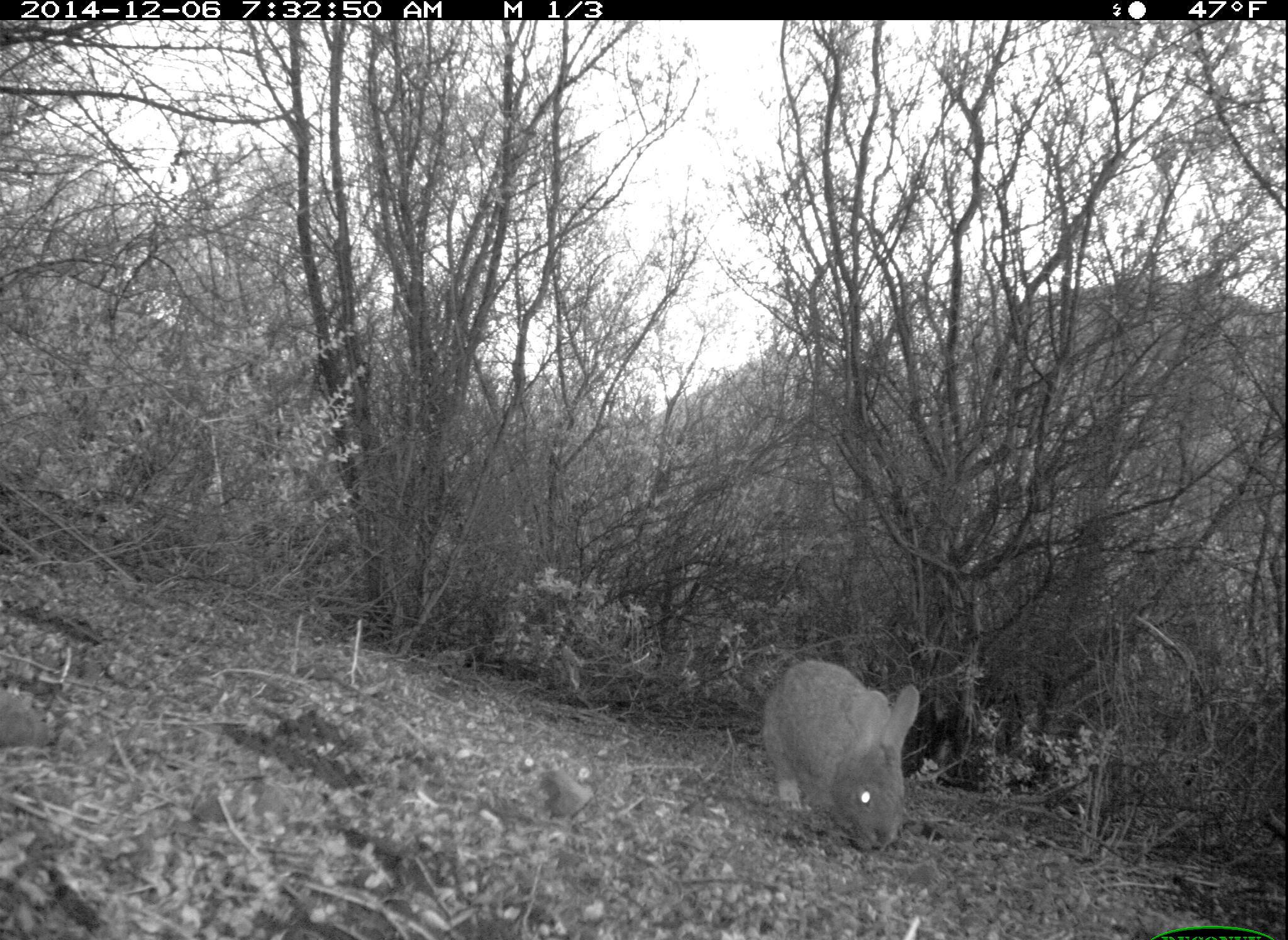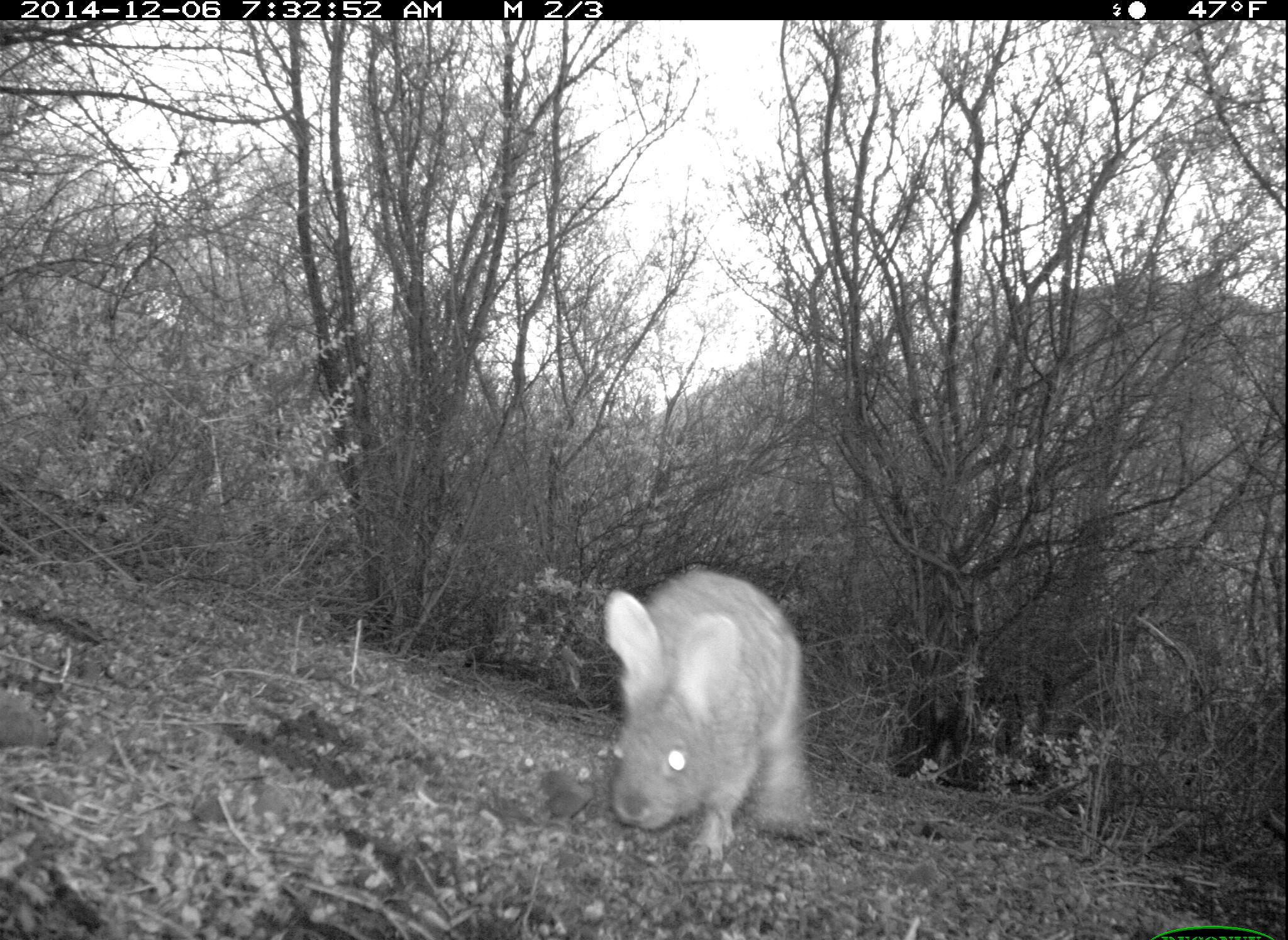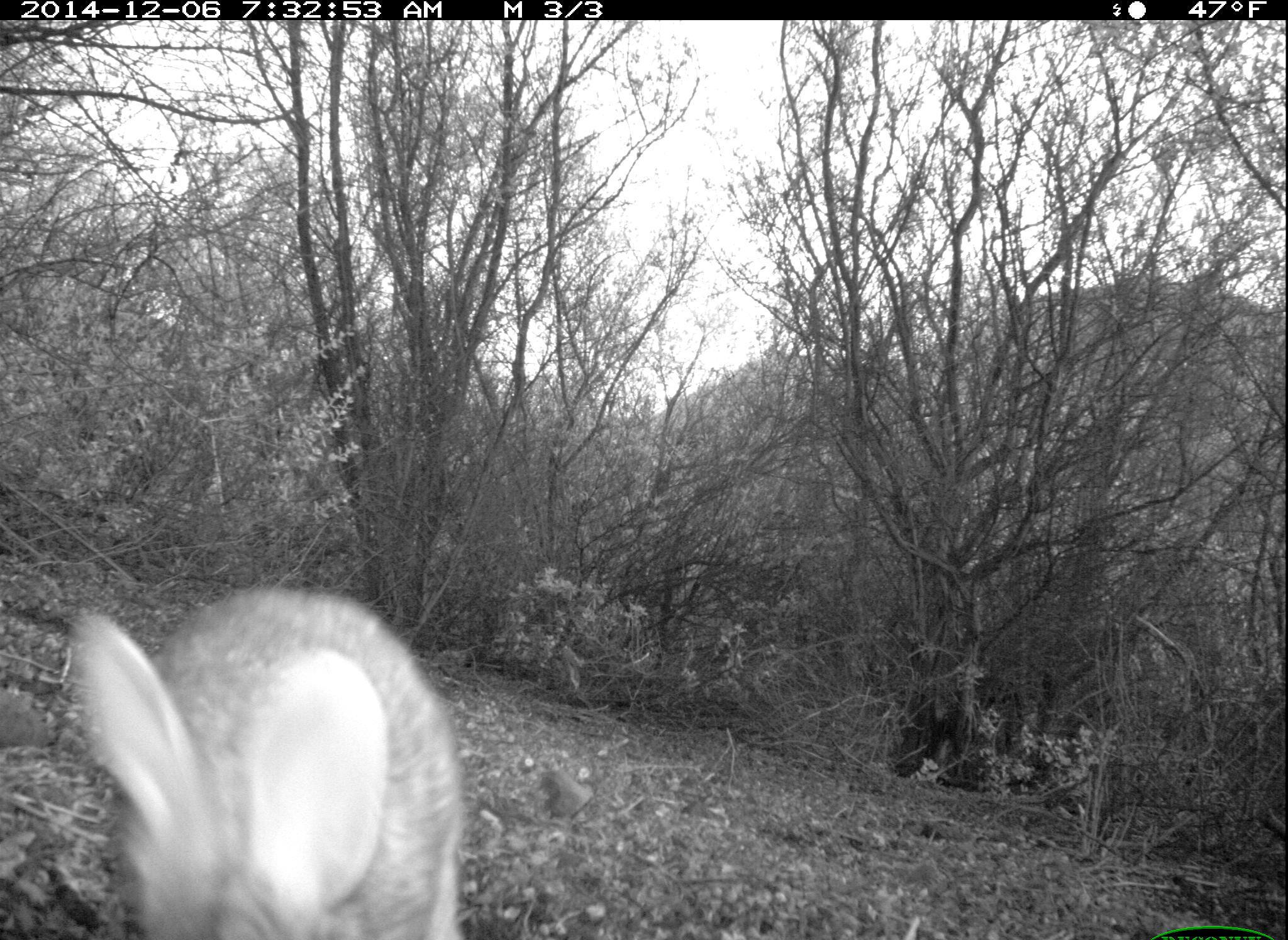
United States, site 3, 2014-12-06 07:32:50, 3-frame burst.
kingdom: Animalia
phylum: Chordata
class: Mammalia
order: Lagomorpha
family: Leporidae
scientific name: Leporidae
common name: rabbits and hares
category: rabbit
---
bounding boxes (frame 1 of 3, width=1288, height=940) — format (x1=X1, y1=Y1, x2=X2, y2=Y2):
rabbit: (x1=760, y1=660, x2=920, y2=853)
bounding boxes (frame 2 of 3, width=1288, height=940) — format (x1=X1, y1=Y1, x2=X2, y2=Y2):
rabbit: (x1=599, y1=567, x2=815, y2=864)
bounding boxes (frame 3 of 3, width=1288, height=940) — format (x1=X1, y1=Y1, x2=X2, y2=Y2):
rabbit: (x1=68, y1=589, x2=464, y2=940)